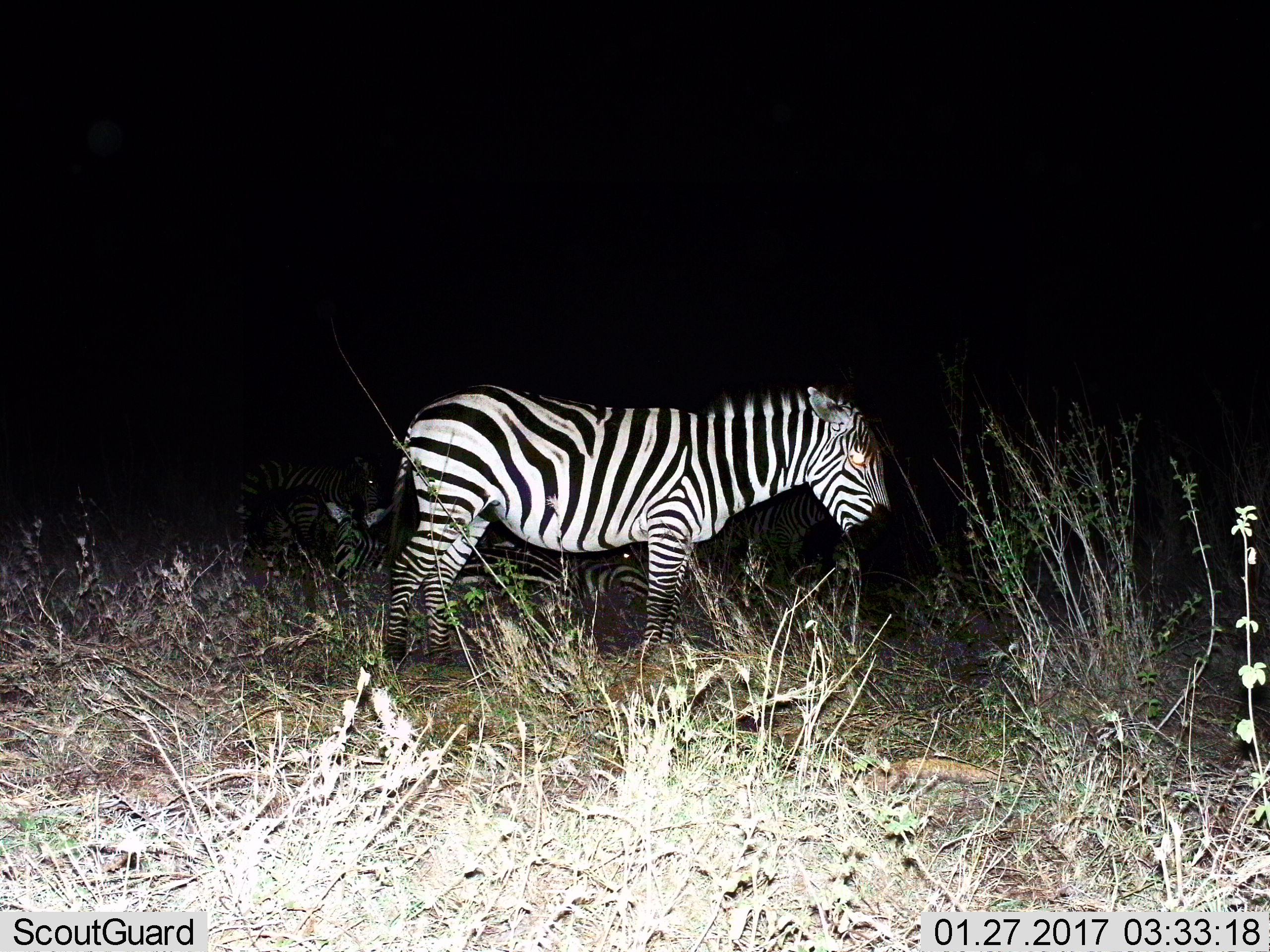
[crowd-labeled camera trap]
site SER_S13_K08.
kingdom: Animalia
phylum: Chordata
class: Mammalia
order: Perissodactyla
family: Equidae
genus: Equus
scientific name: Equus quagga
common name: plains zebra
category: zebraplains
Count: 1.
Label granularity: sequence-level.